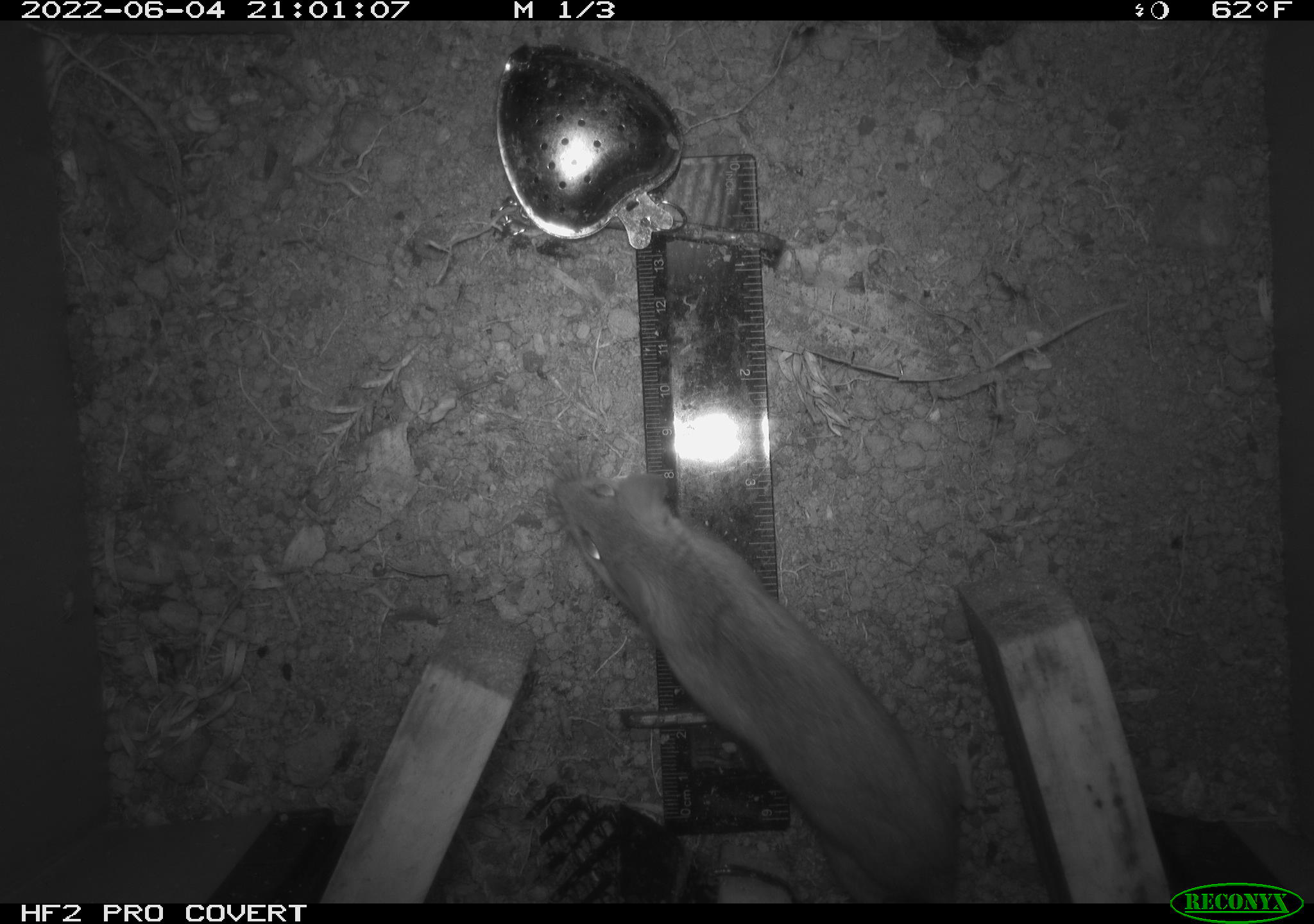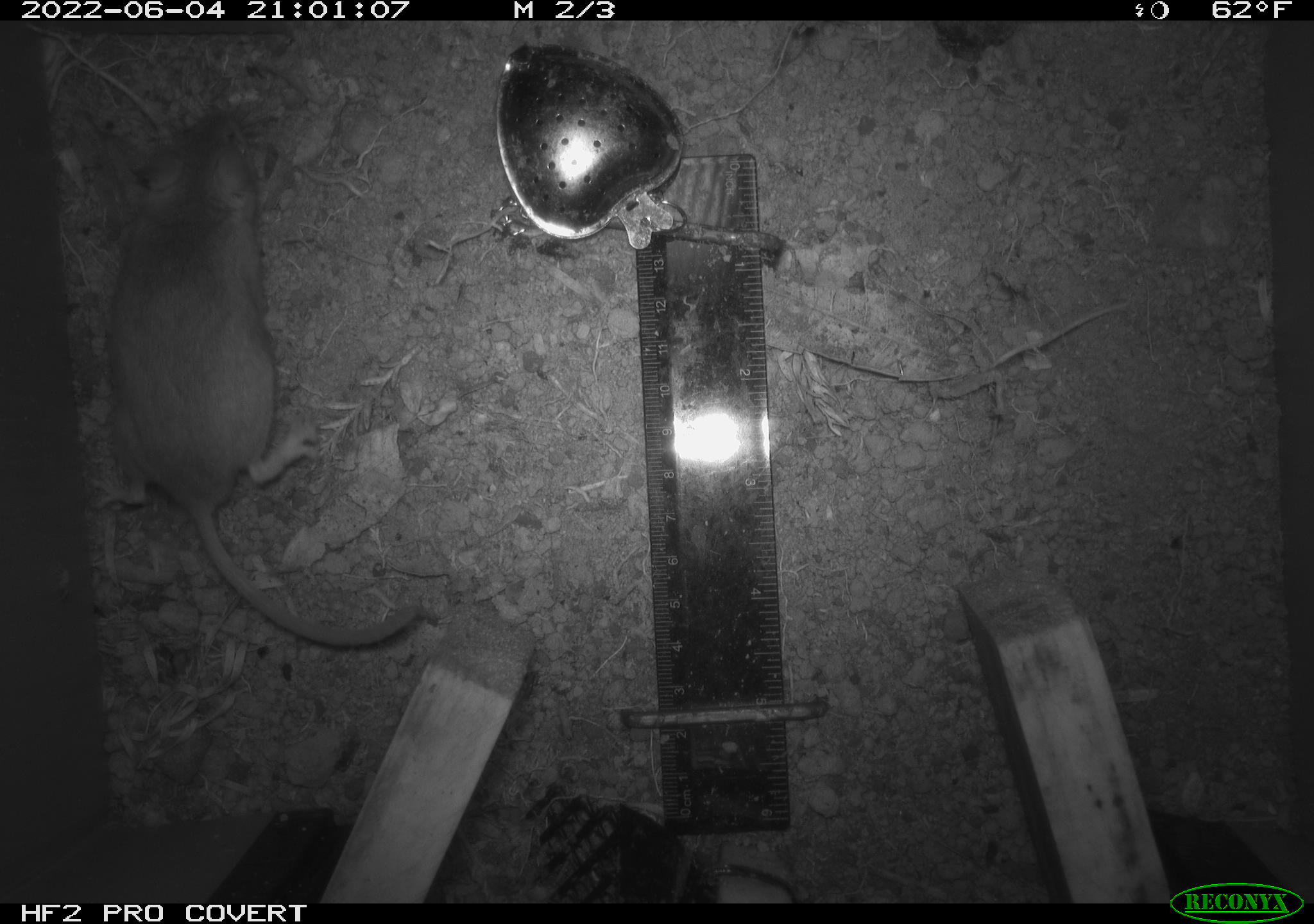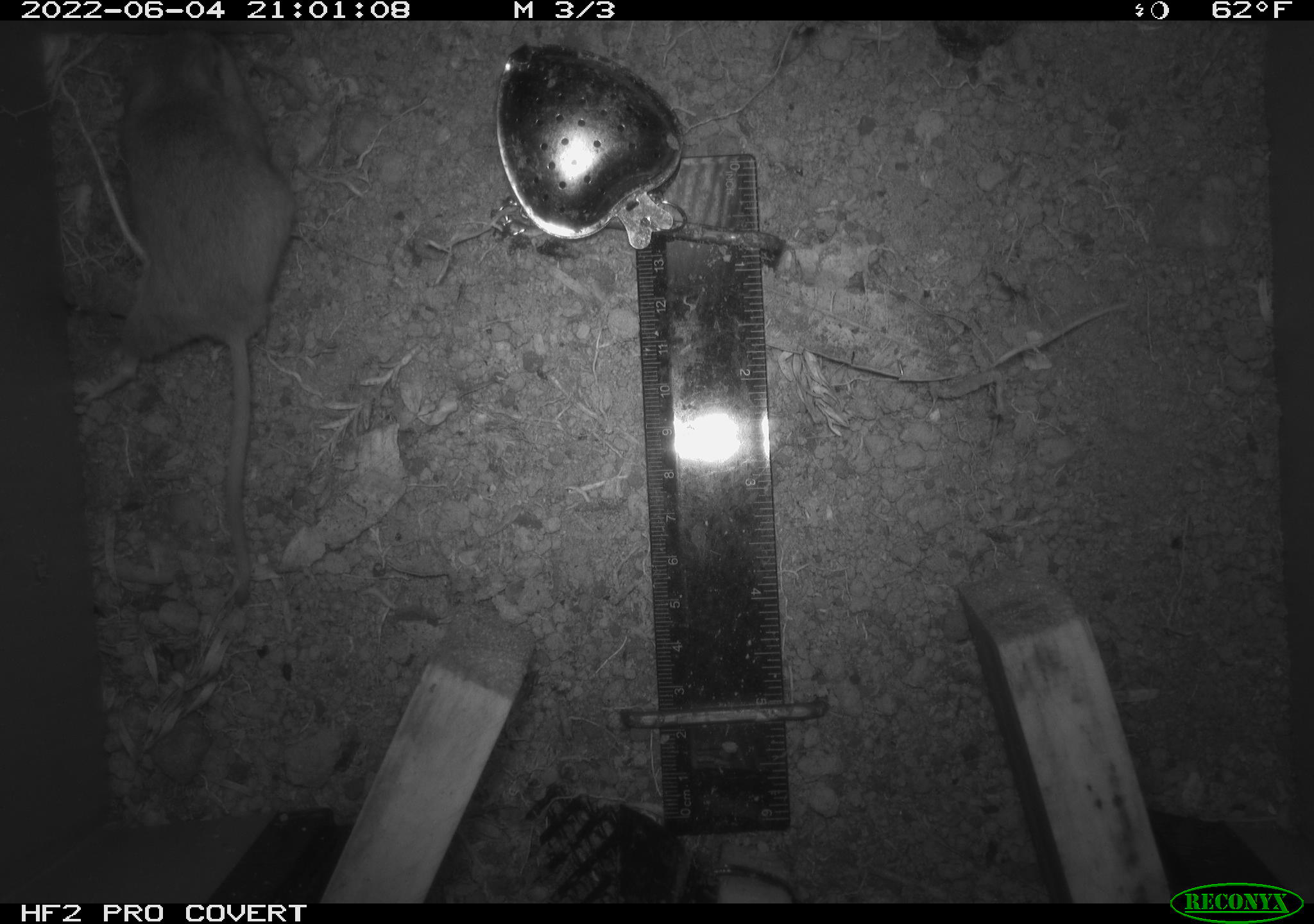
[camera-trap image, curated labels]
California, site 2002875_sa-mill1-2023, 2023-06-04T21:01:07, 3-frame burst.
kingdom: Animalia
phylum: Chordata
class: Mammalia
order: Rodentia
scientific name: Rodentia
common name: mouse species